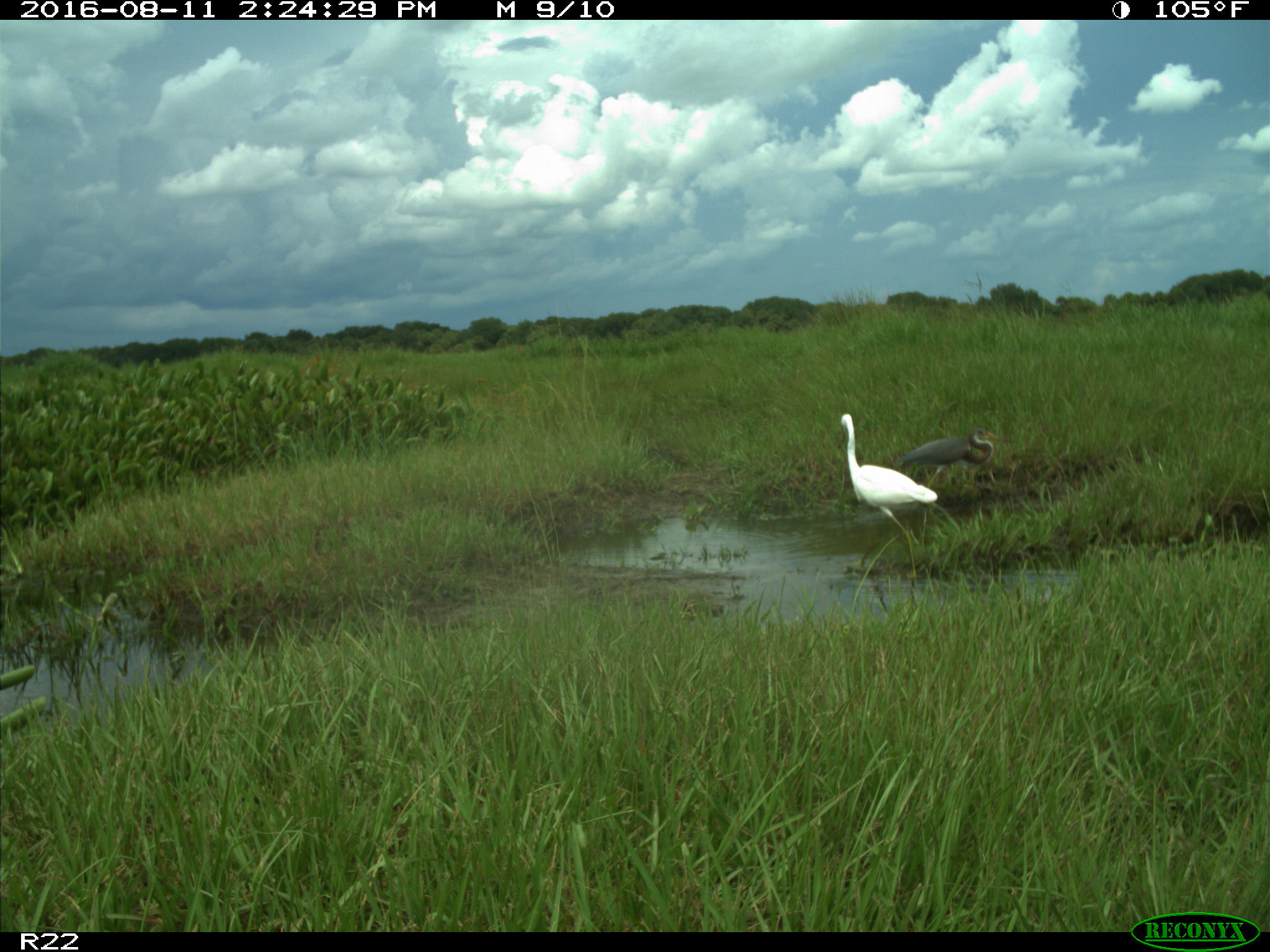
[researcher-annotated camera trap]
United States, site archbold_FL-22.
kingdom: Animalia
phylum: Chordata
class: Aves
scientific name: Aves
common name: birds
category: unidentified bird